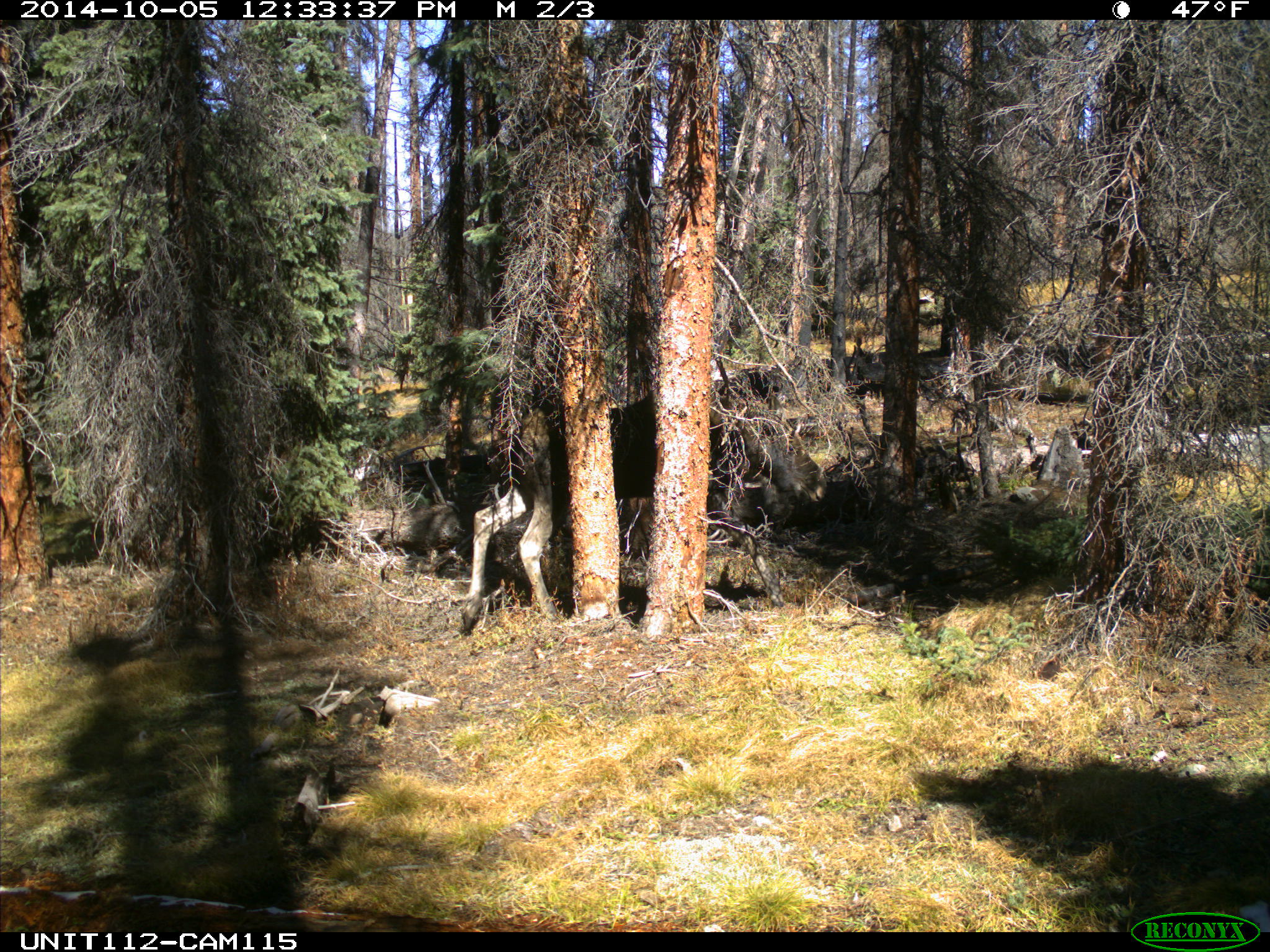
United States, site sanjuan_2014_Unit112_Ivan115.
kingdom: Animalia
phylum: Chordata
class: Mammalia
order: Artiodactyla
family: Cervidae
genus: Alces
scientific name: Alces alces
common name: moose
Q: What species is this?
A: Alces alces (moose).